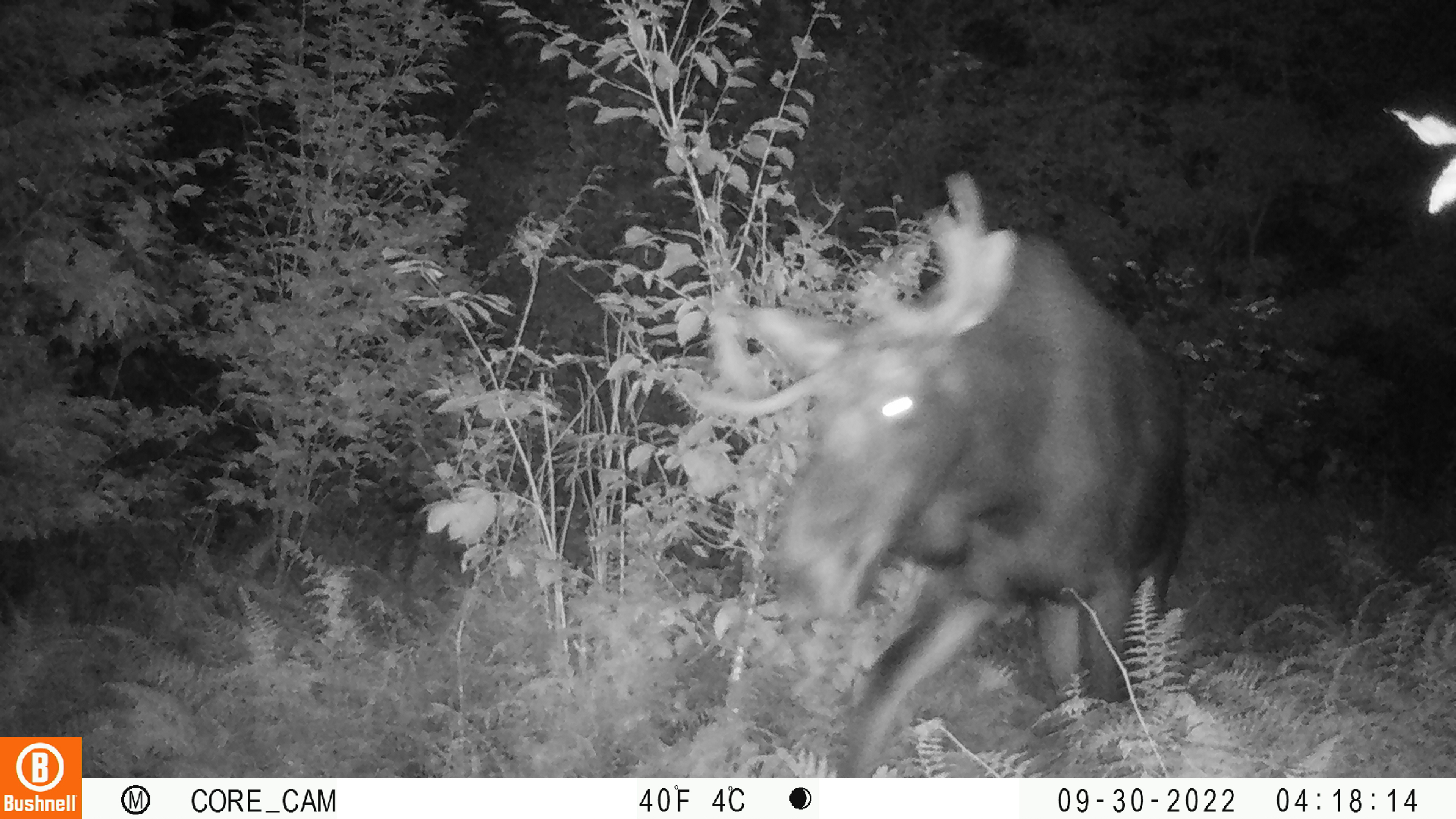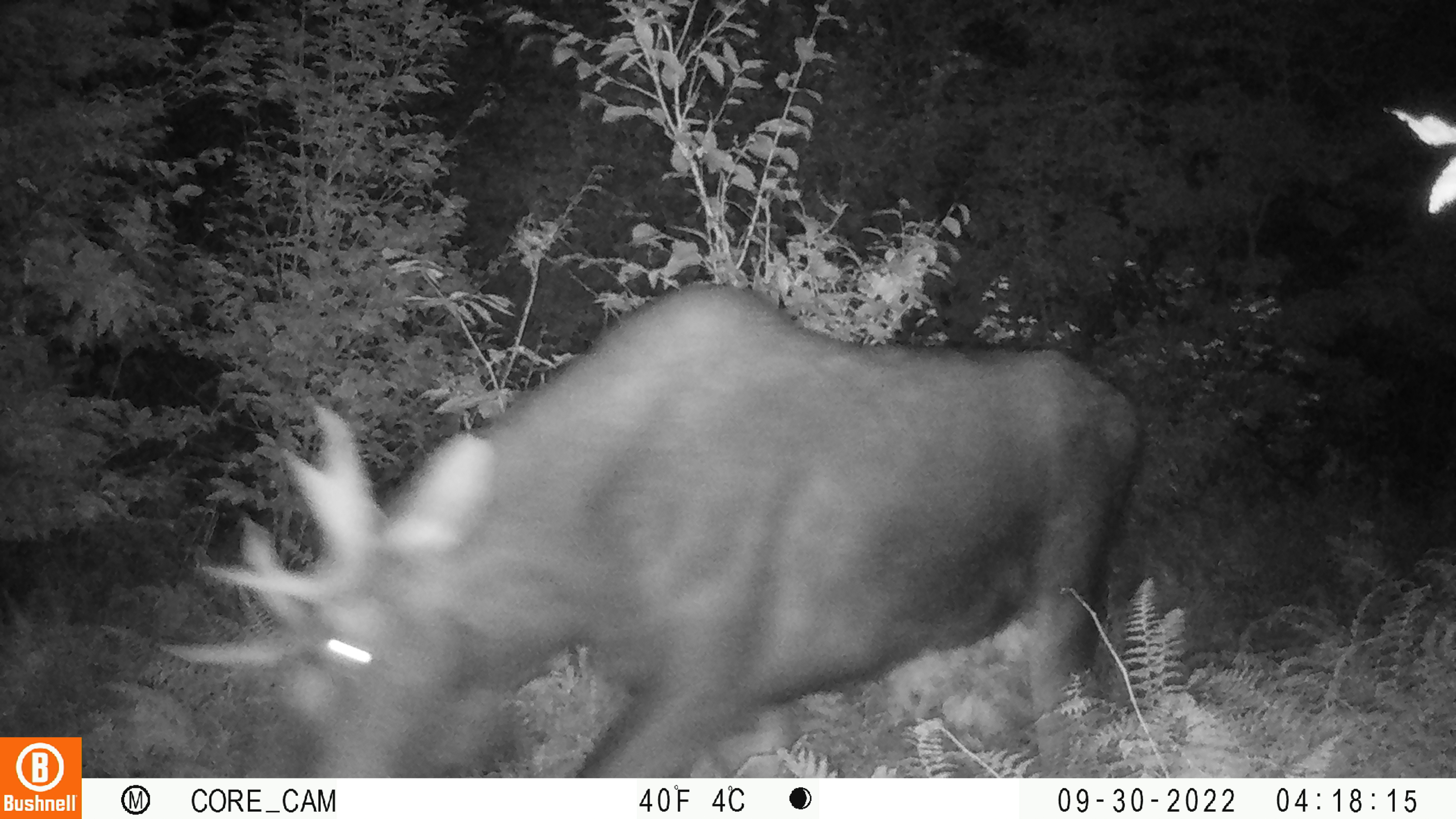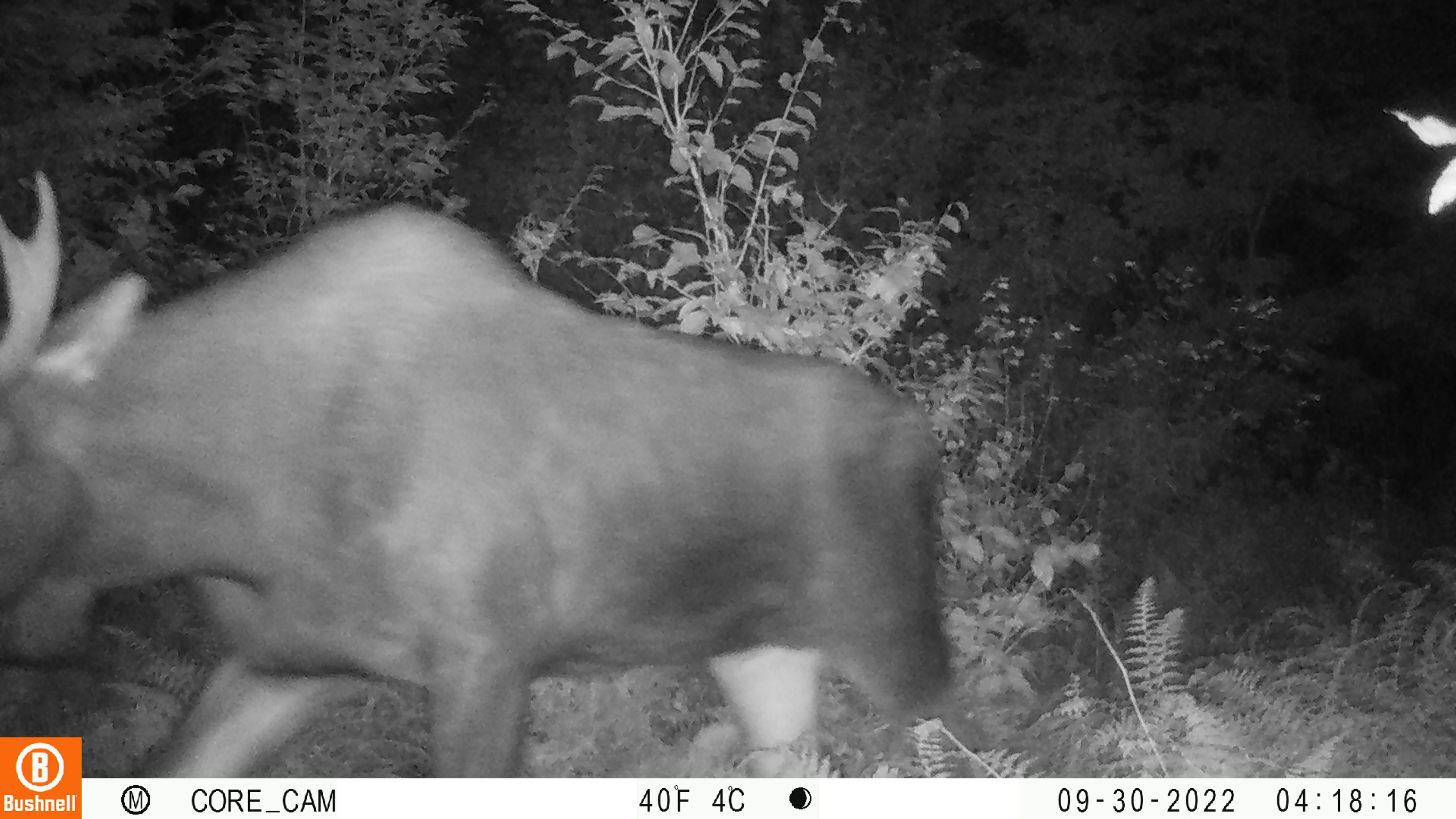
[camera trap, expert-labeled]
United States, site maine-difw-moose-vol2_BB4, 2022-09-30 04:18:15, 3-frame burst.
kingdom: Animalia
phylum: Chordata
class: Mammalia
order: Artiodactyla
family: Cervidae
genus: Alces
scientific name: Alces alces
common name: moose